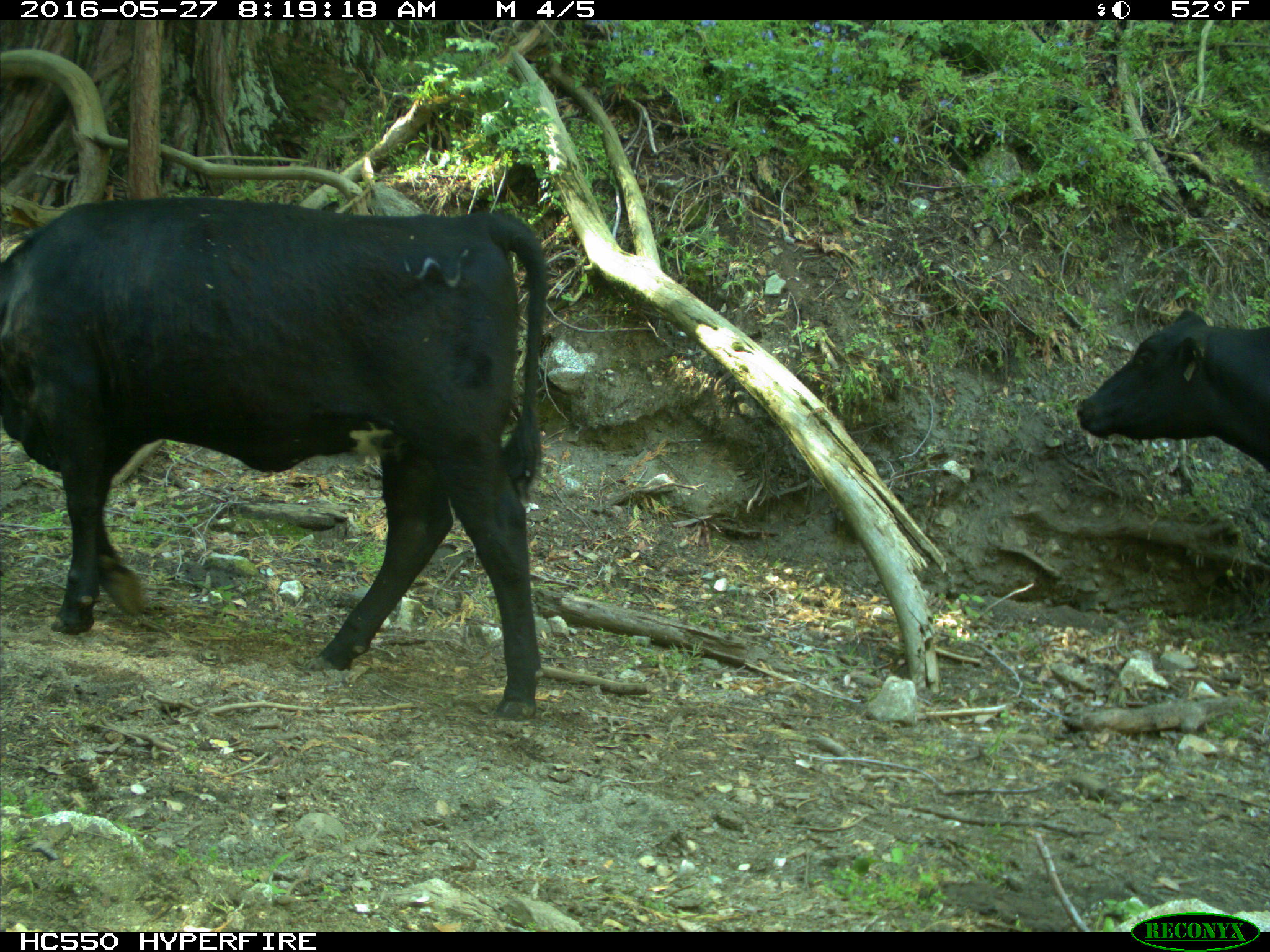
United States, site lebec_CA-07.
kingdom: Animalia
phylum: Chordata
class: Mammalia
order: Artiodactyla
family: Bovidae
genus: Bos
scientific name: Bos taurus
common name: domestic cow